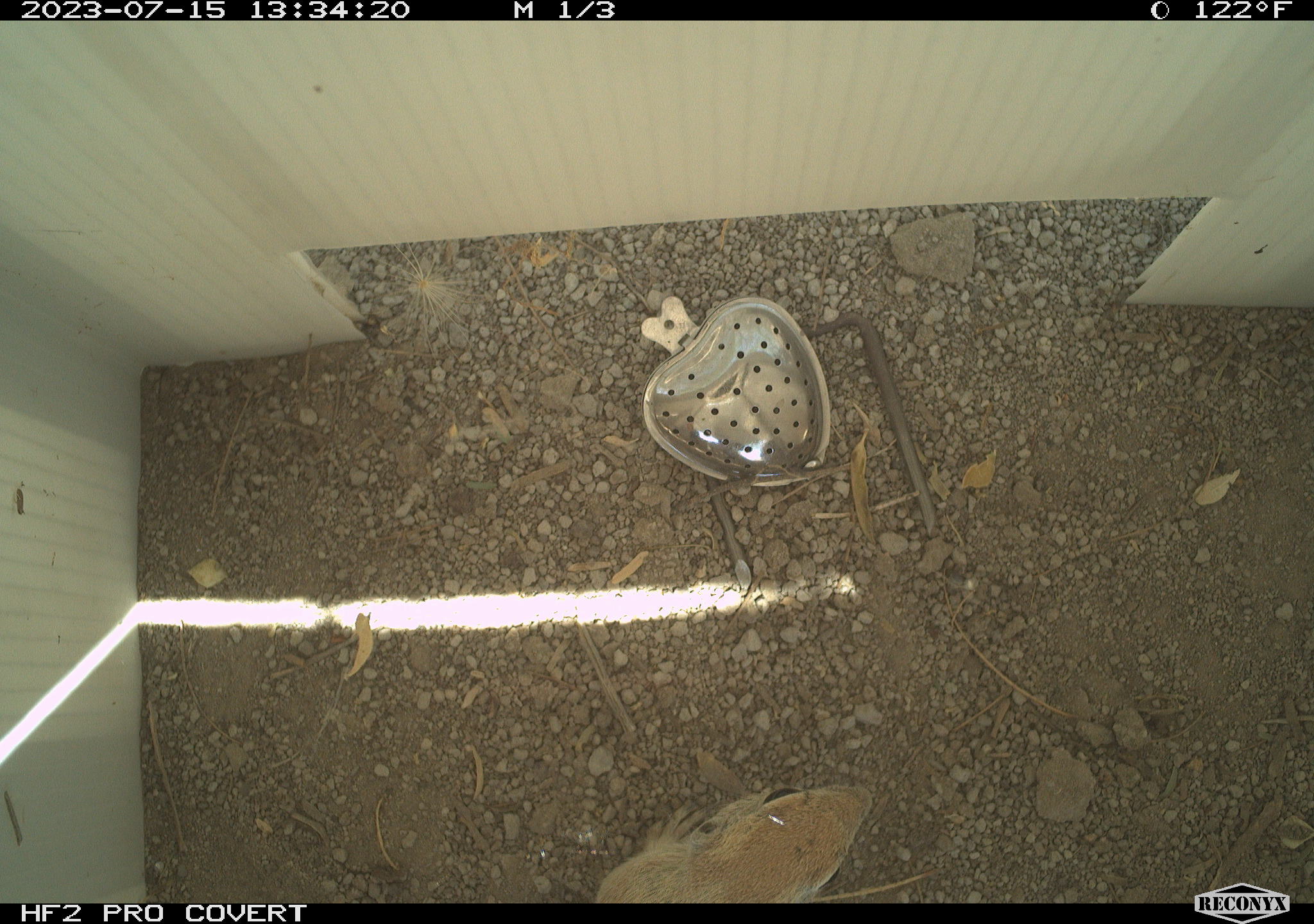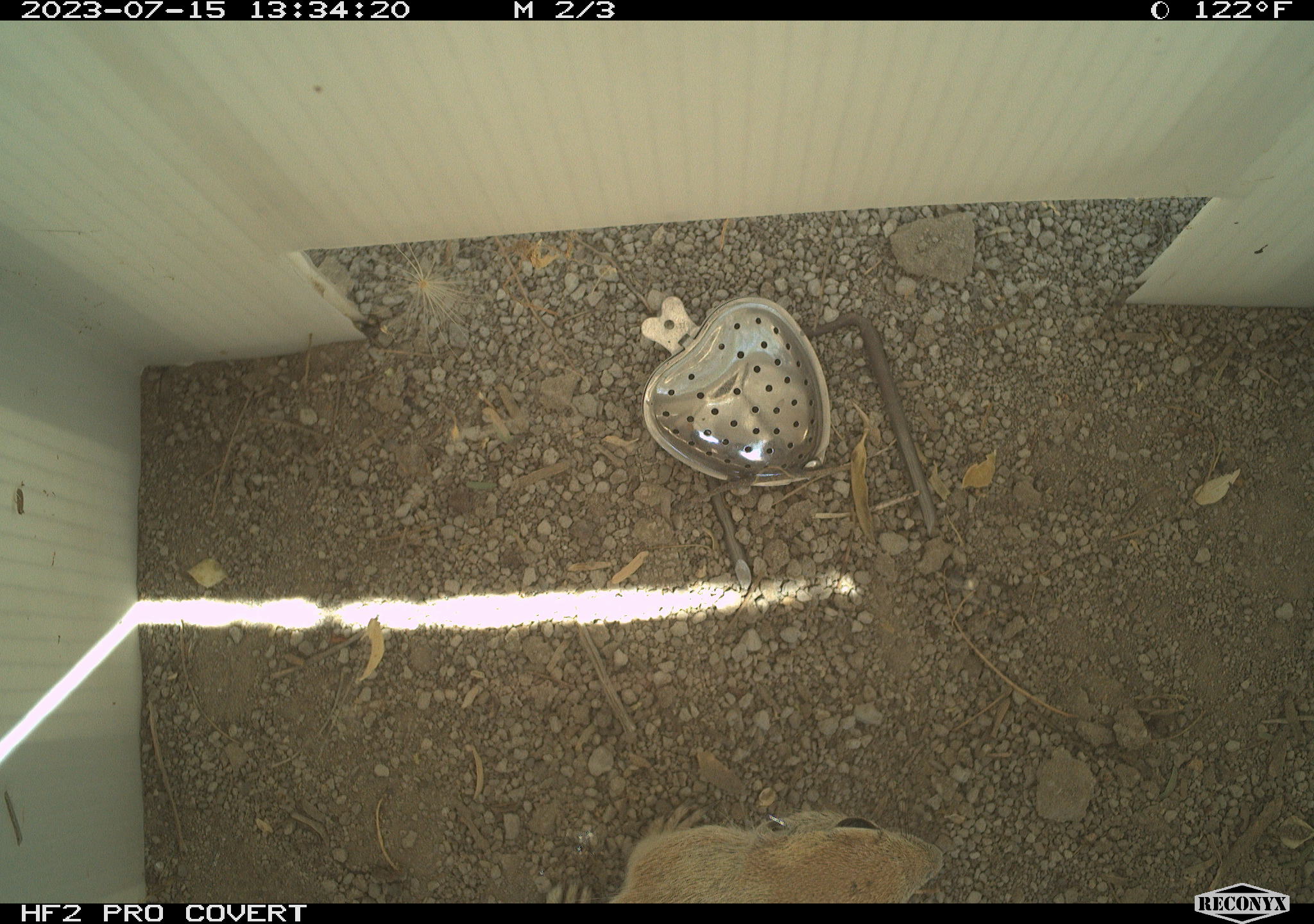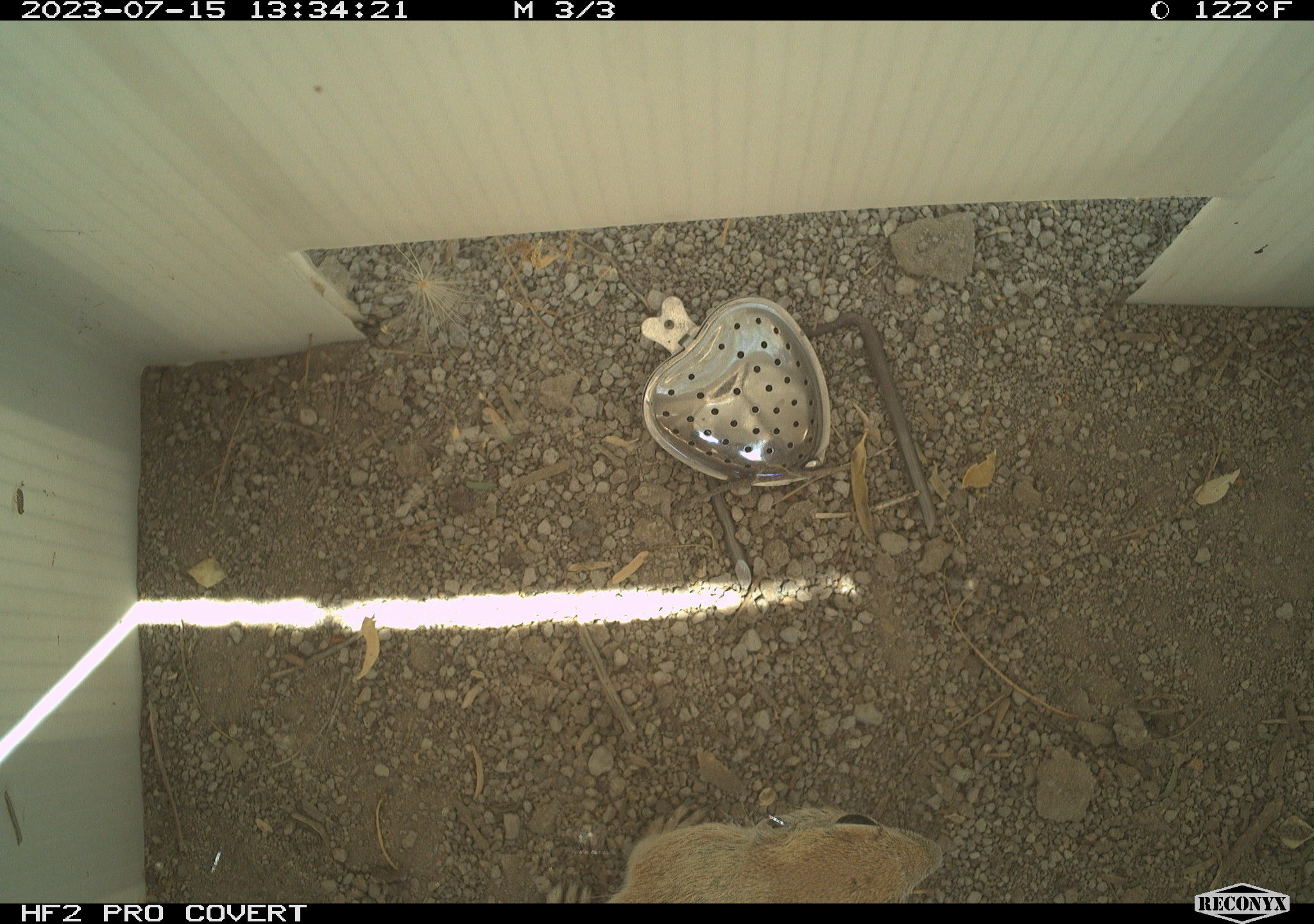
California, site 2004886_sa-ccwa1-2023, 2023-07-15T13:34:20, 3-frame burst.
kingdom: Animalia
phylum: Chordata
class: Mammalia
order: Rodentia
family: Sciuridae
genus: Xerospermophilus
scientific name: Xerospermophilus tereticaudus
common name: round-tailed ground squirrel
Round-tailed ground squirrel (Xerospermophilus tereticaudus).